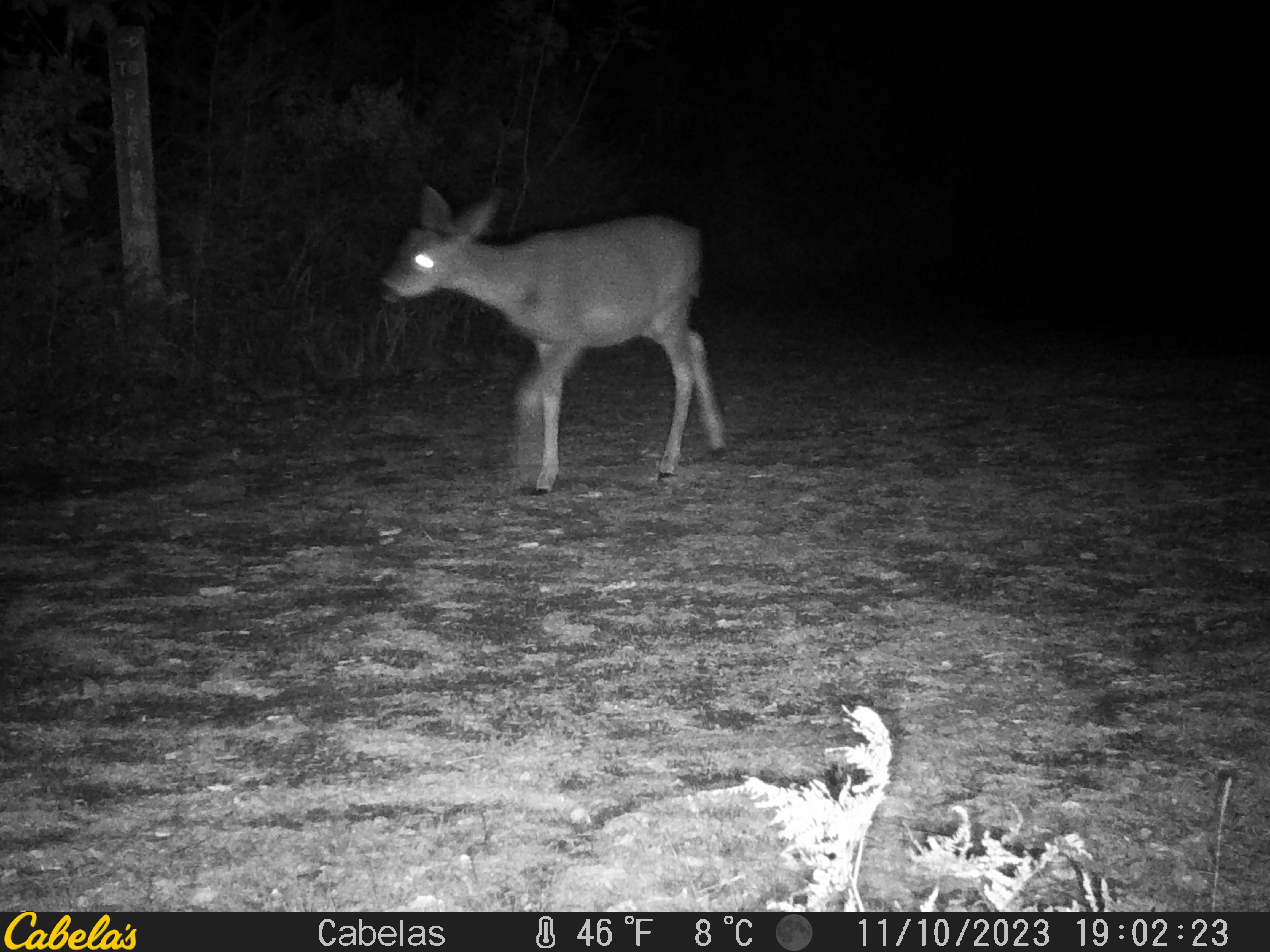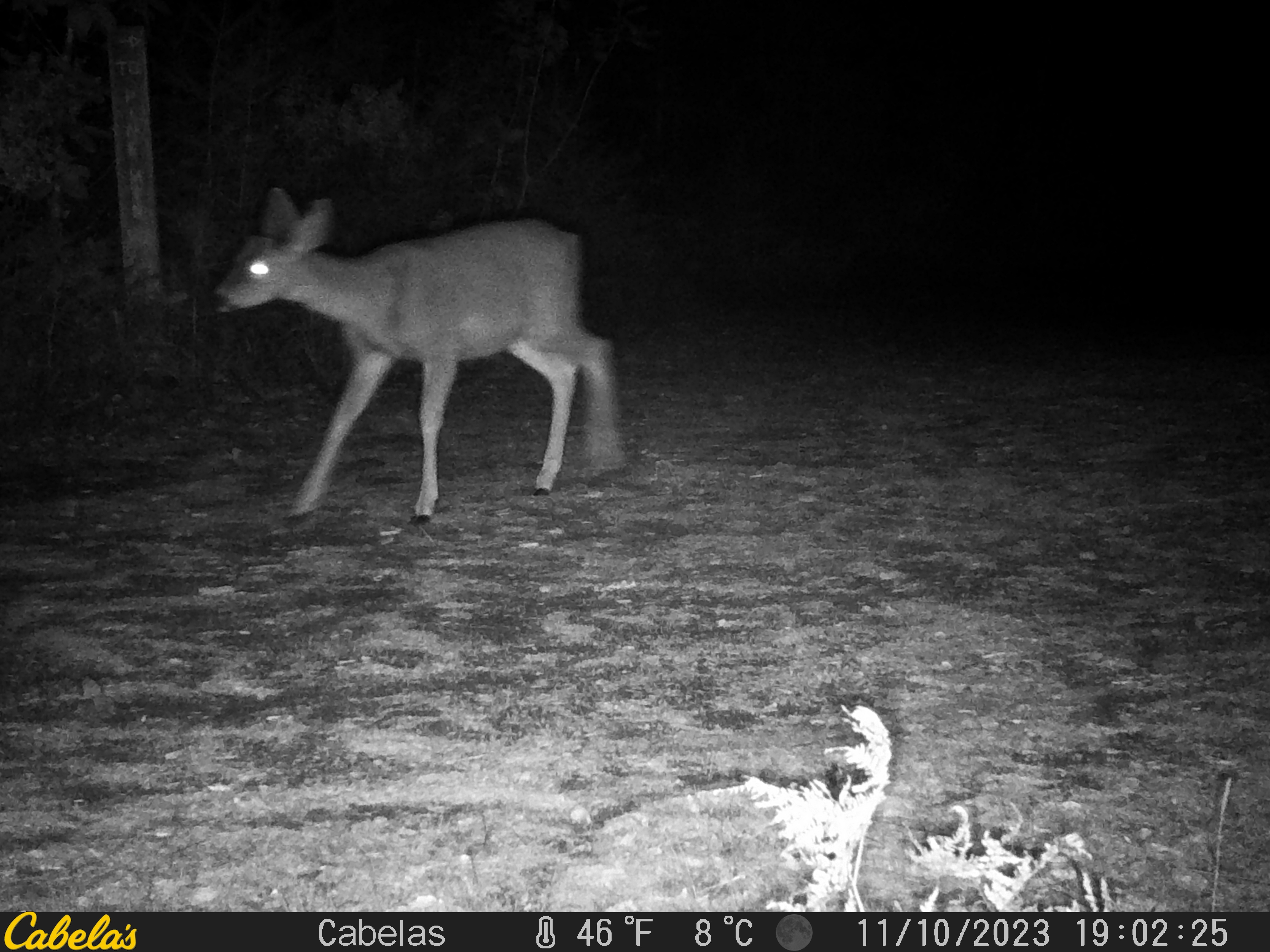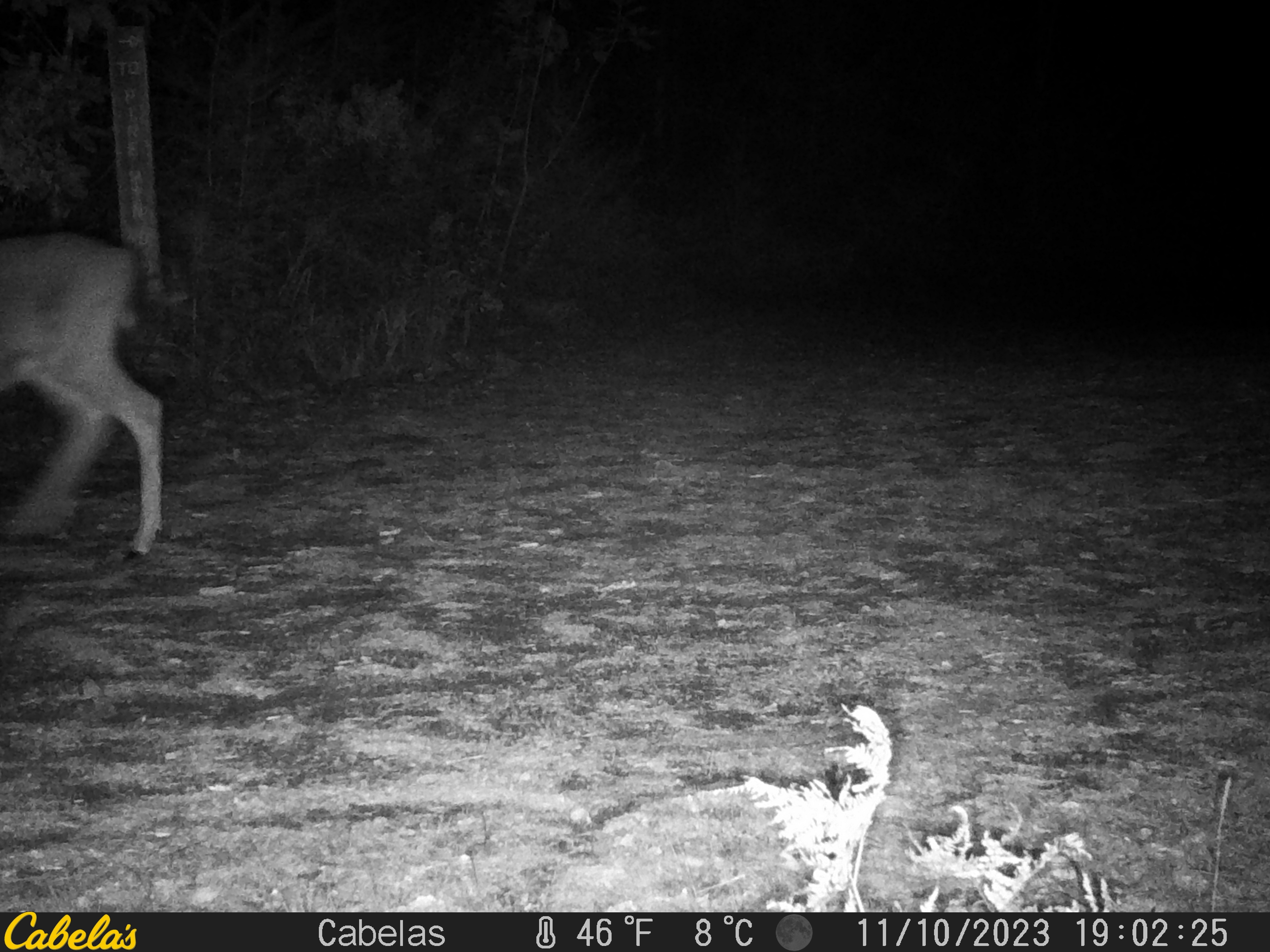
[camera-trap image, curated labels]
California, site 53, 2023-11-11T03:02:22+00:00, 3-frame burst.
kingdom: Animalia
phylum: Chordata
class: Mammalia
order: Artiodactyla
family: Cervidae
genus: Odocoileus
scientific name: Odocoileus hemionus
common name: mule deer